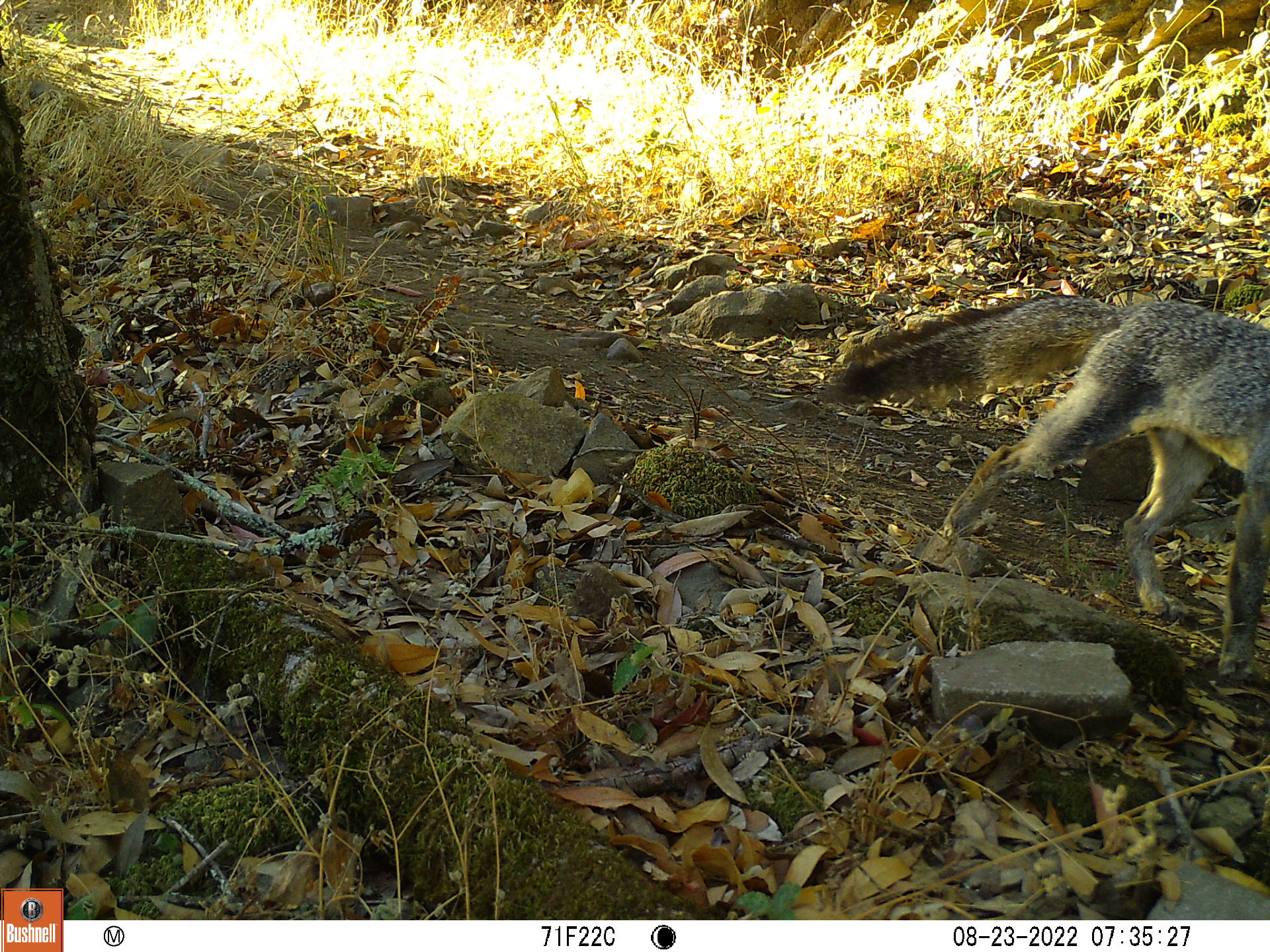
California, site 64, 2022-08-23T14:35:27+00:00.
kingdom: Animalia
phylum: Chordata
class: Mammalia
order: Carnivora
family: Canidae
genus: Urocyon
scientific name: Urocyon cinereoargenteus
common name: gray fox